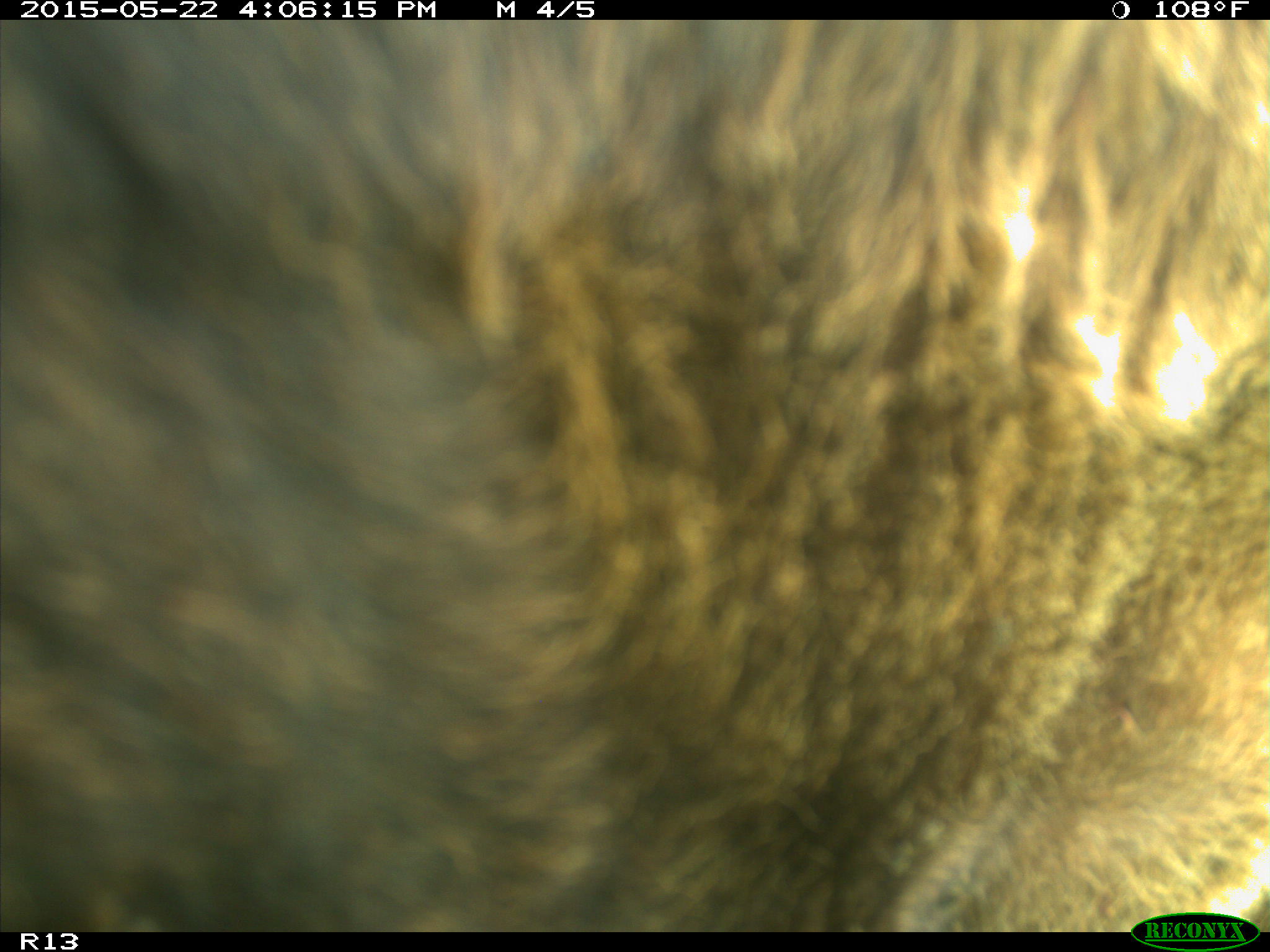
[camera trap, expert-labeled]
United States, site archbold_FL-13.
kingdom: Animalia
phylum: Chordata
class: Mammalia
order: Artiodactyla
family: Bovidae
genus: Bos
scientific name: Bos taurus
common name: domestic cow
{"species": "Bos taurus (domestic cow)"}